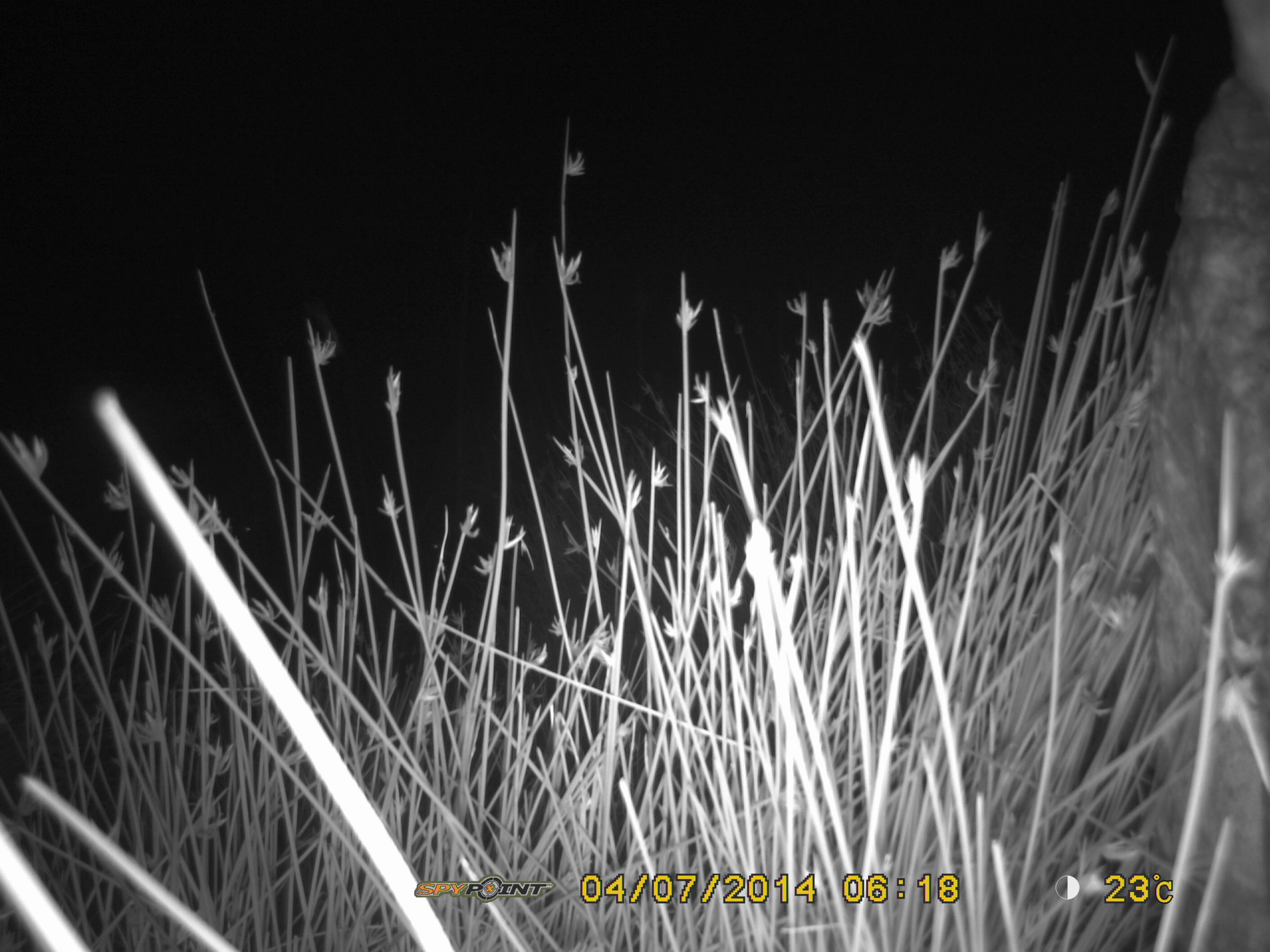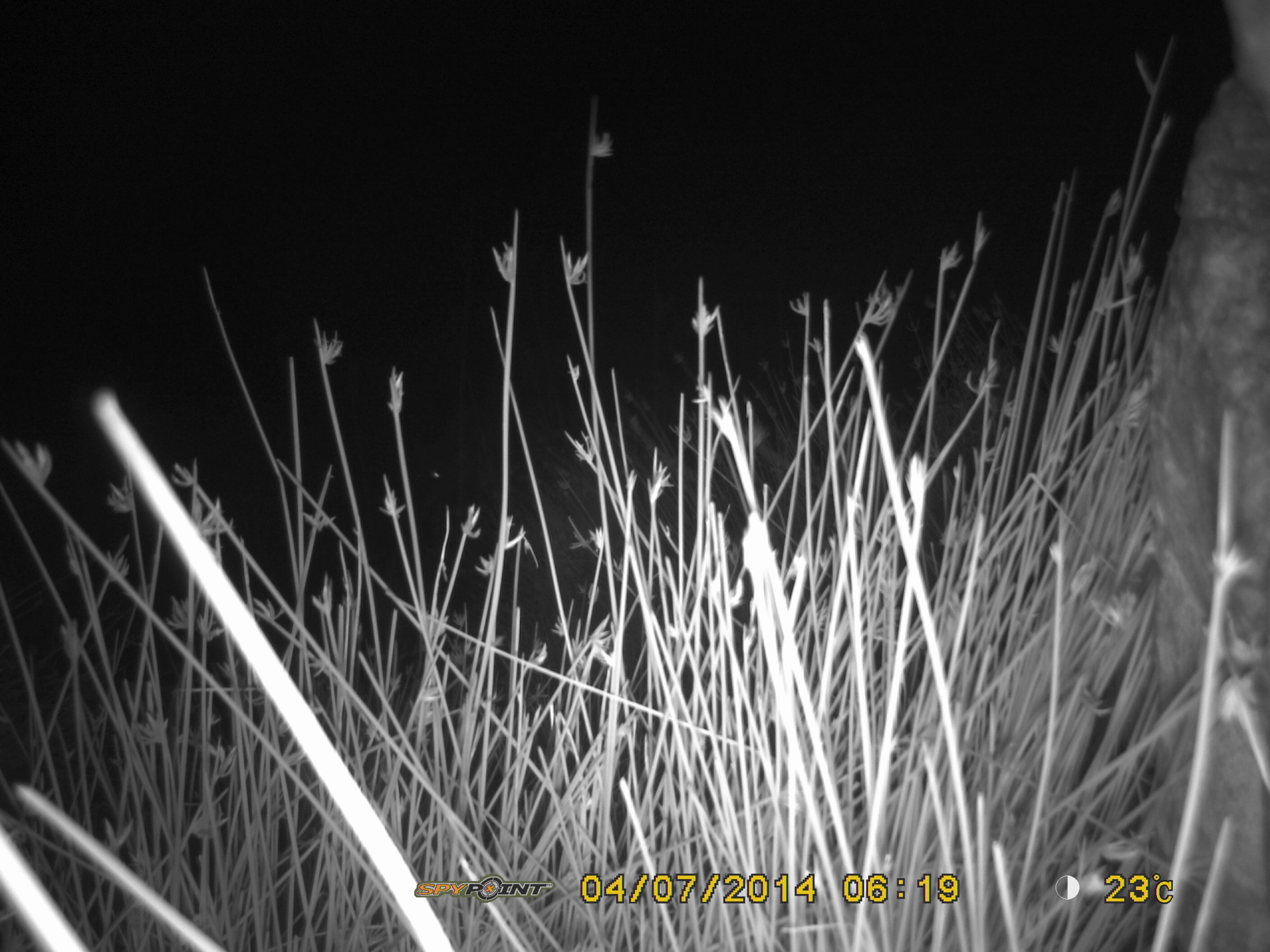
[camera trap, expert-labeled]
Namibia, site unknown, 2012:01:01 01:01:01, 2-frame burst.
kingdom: Animalia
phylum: Chordata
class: Mammalia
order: Carnivora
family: Hyaenidae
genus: Crocuta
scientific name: Crocuta crocuta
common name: spotted hyena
Crocuta crocuta (spotted hyena).